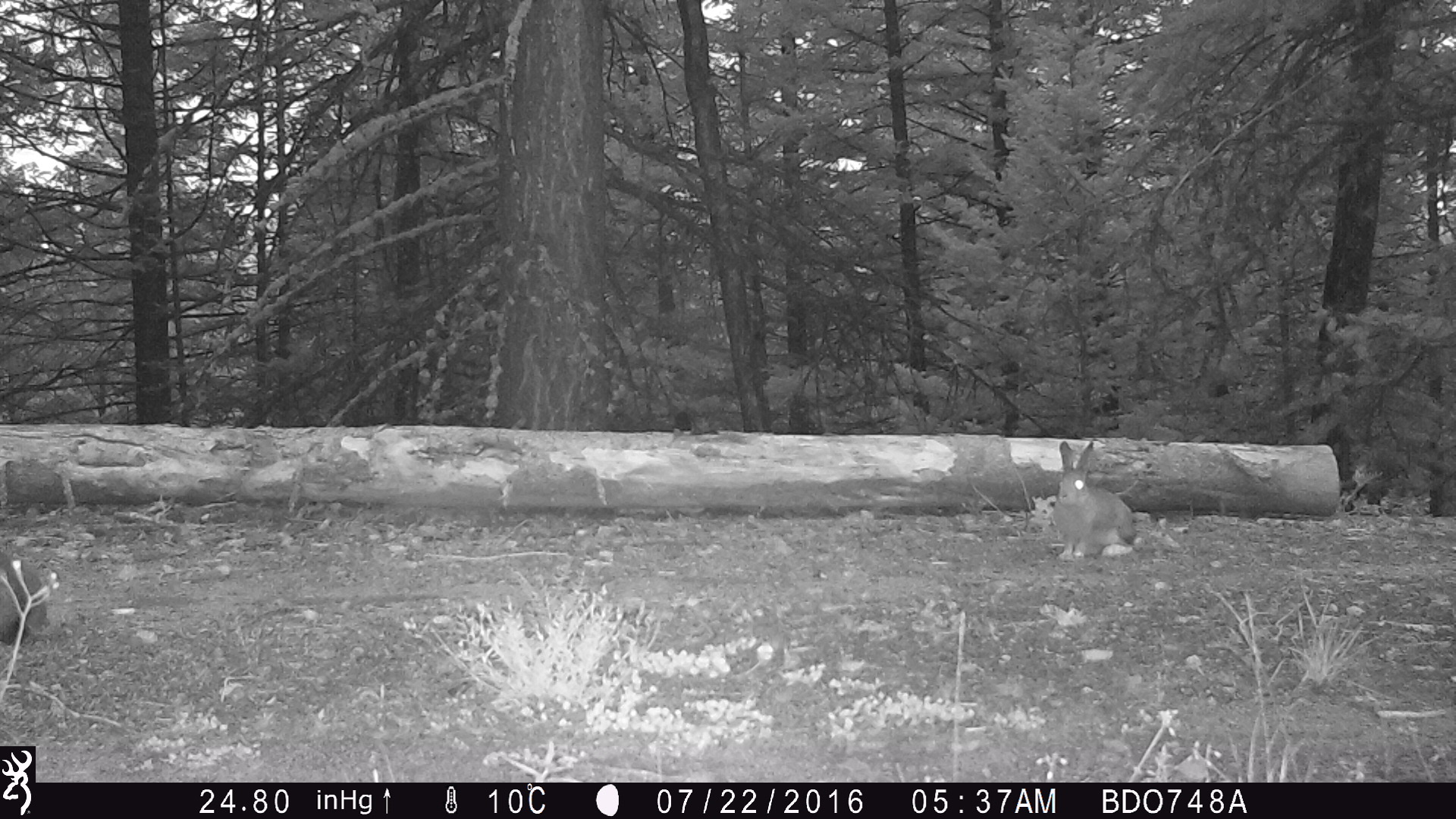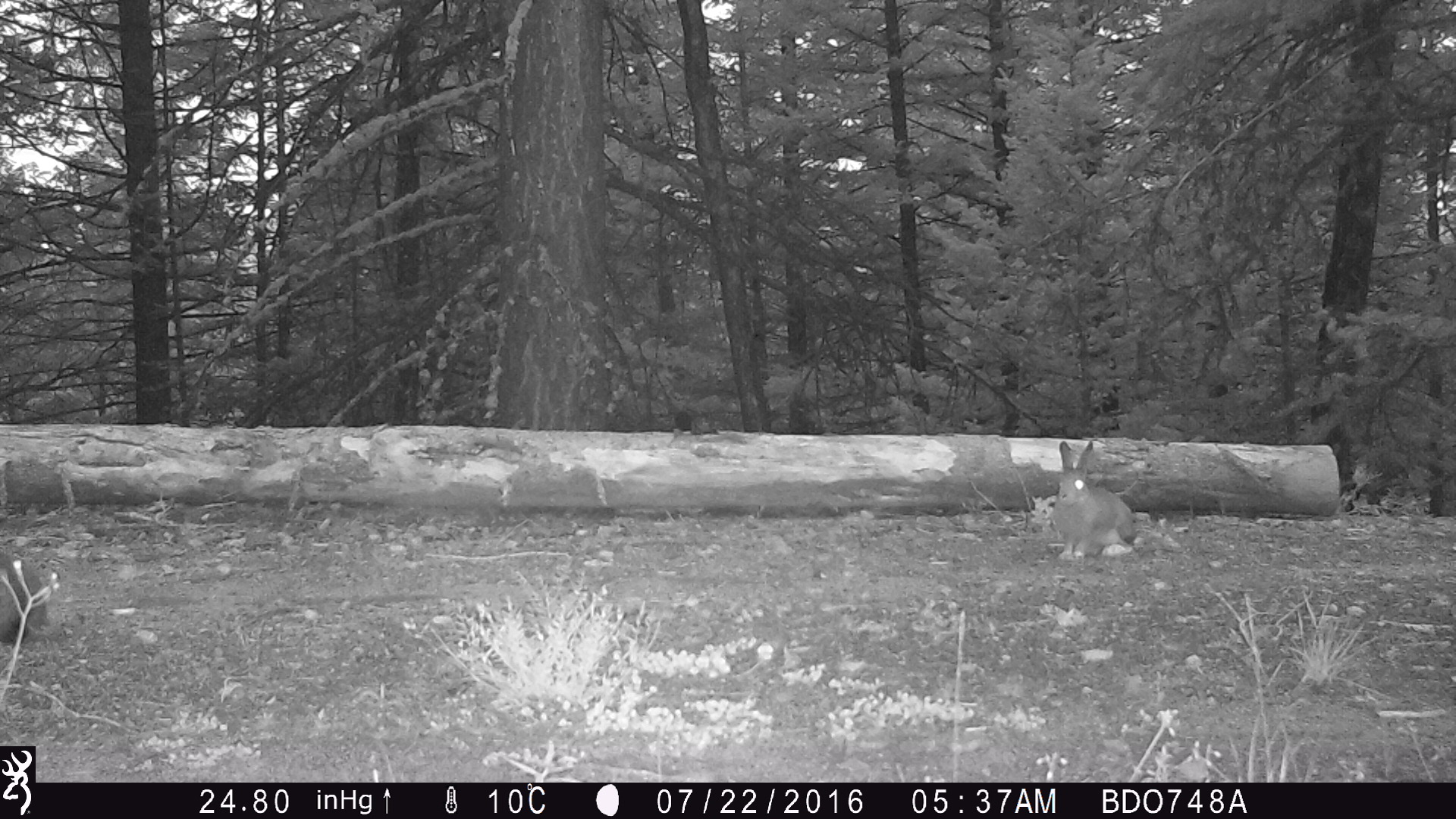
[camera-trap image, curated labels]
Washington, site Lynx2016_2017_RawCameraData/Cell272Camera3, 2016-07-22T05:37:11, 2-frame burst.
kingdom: Animalia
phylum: Chordata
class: Mammalia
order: Lagomorpha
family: Leporidae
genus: Lepus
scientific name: Lepus americanus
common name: snowshoe hare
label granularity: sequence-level